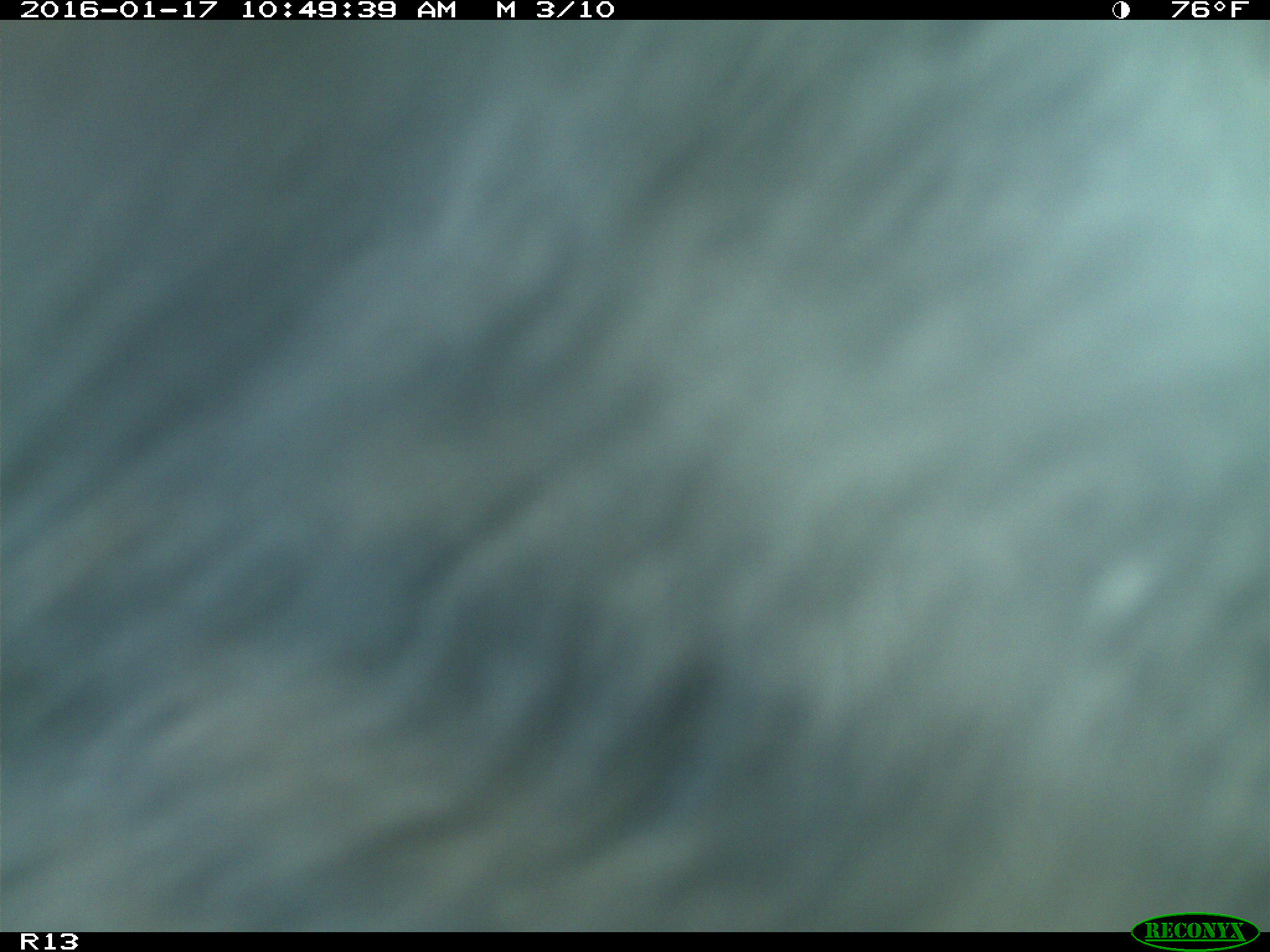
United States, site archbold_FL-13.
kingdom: Animalia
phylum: Chordata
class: Mammalia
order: Artiodactyla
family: Bovidae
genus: Bos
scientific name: Bos taurus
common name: domestic cow